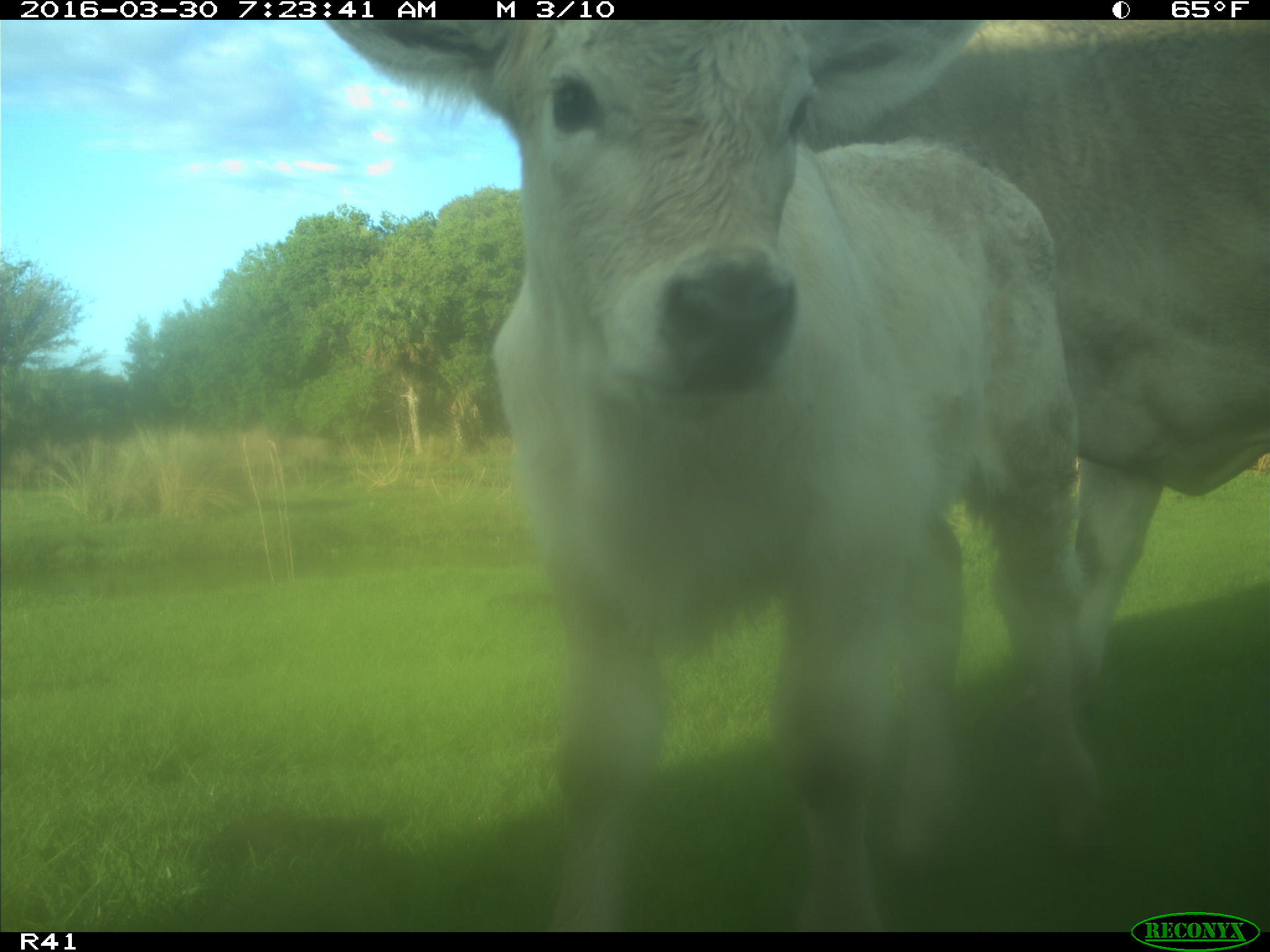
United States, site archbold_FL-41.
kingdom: Animalia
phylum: Chordata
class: Mammalia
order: Artiodactyla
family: Bovidae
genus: Bos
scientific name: Bos taurus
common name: domestic cow